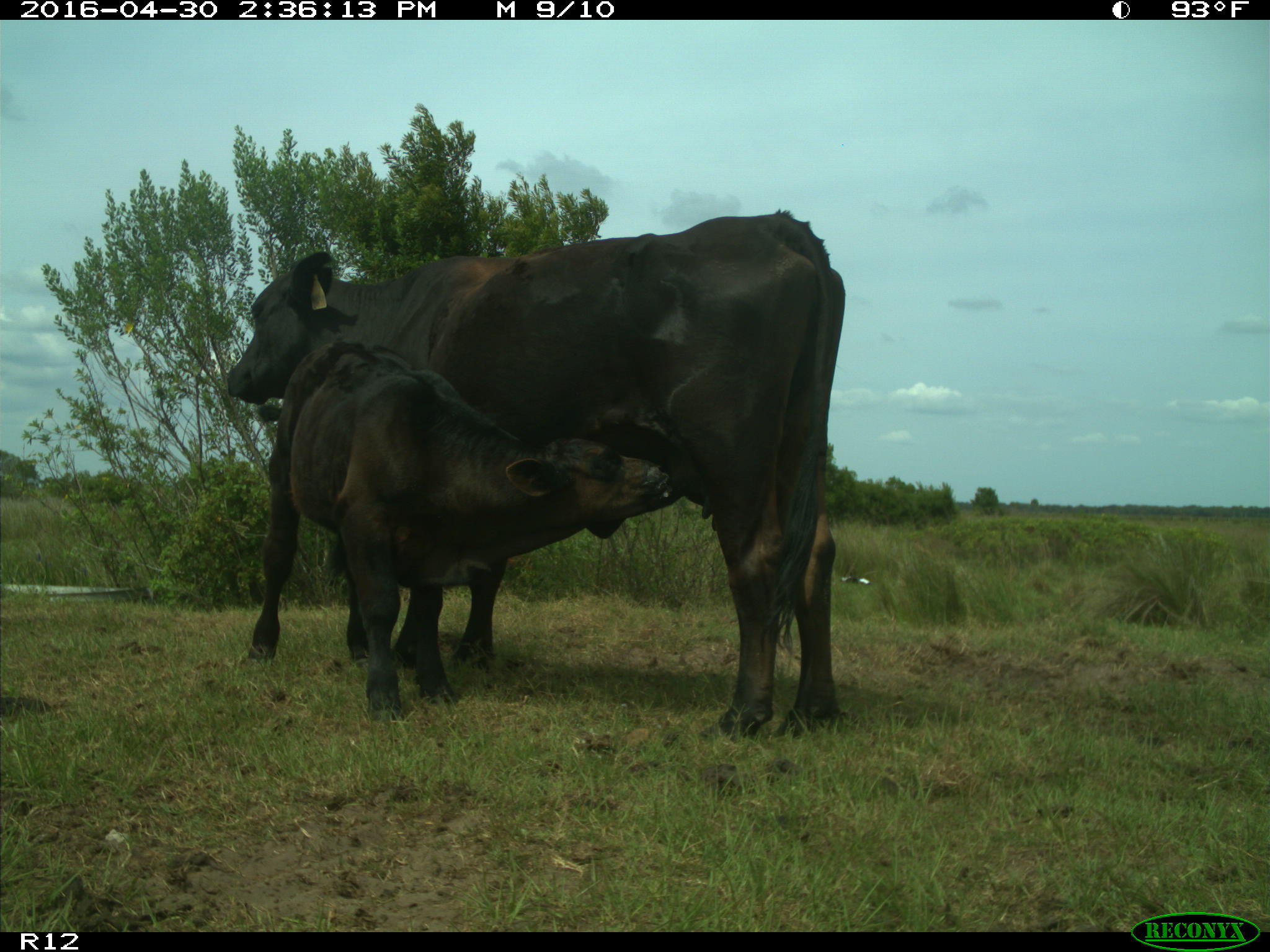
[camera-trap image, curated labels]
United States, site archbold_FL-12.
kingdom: Animalia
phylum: Chordata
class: Mammalia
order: Artiodactyla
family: Bovidae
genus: Bos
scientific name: Bos taurus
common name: domestic cow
Bos taurus (domestic cow).